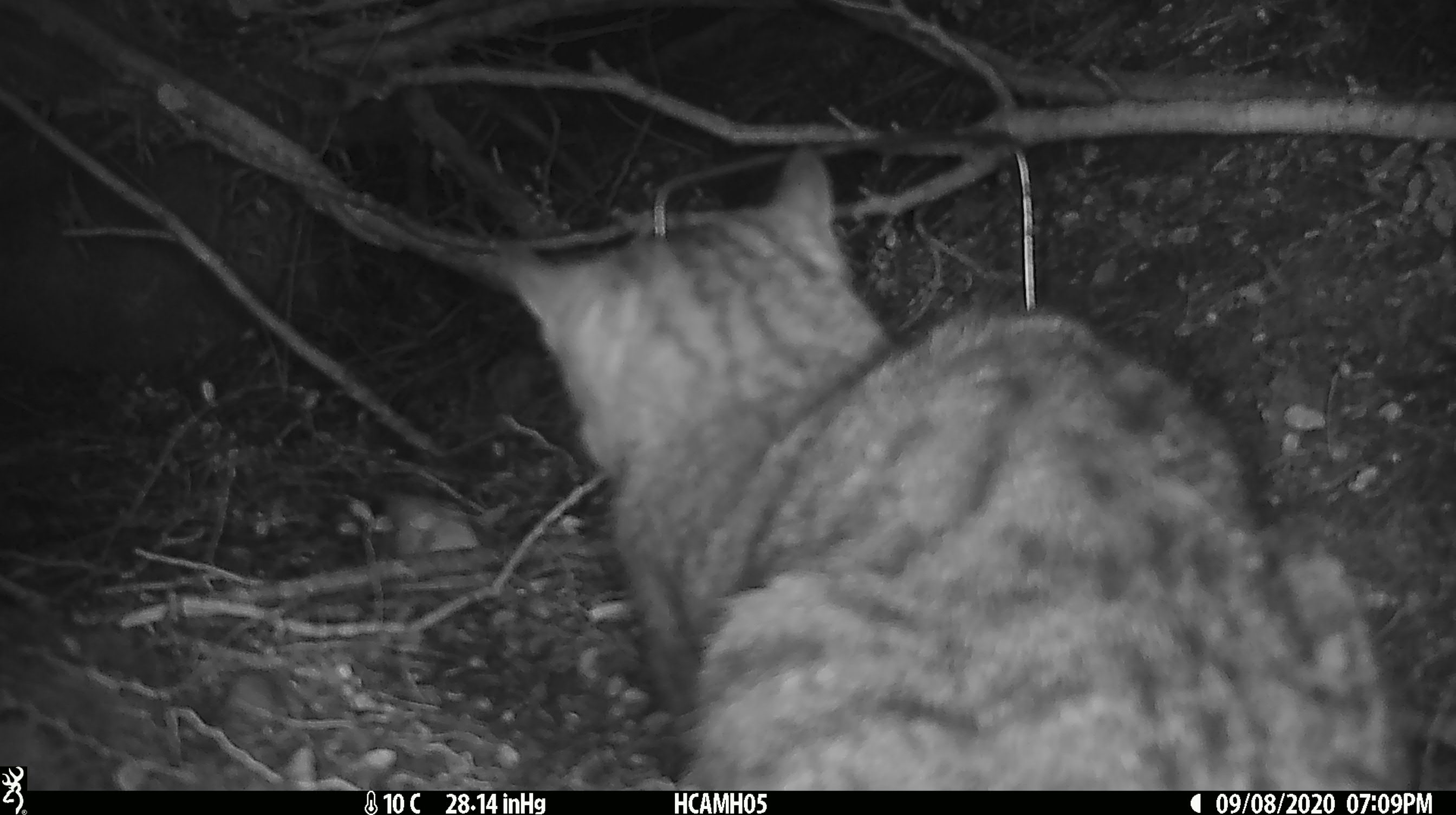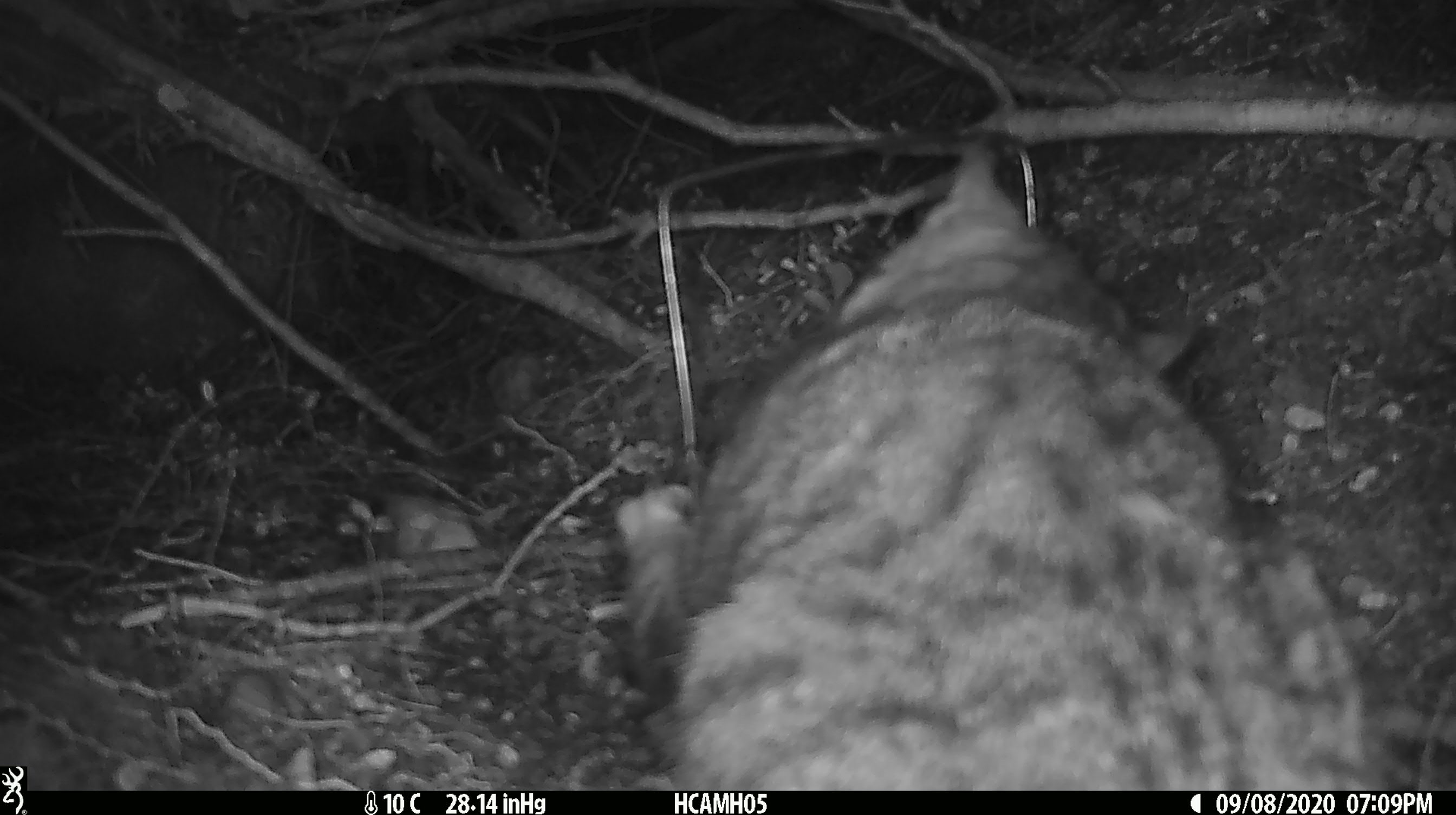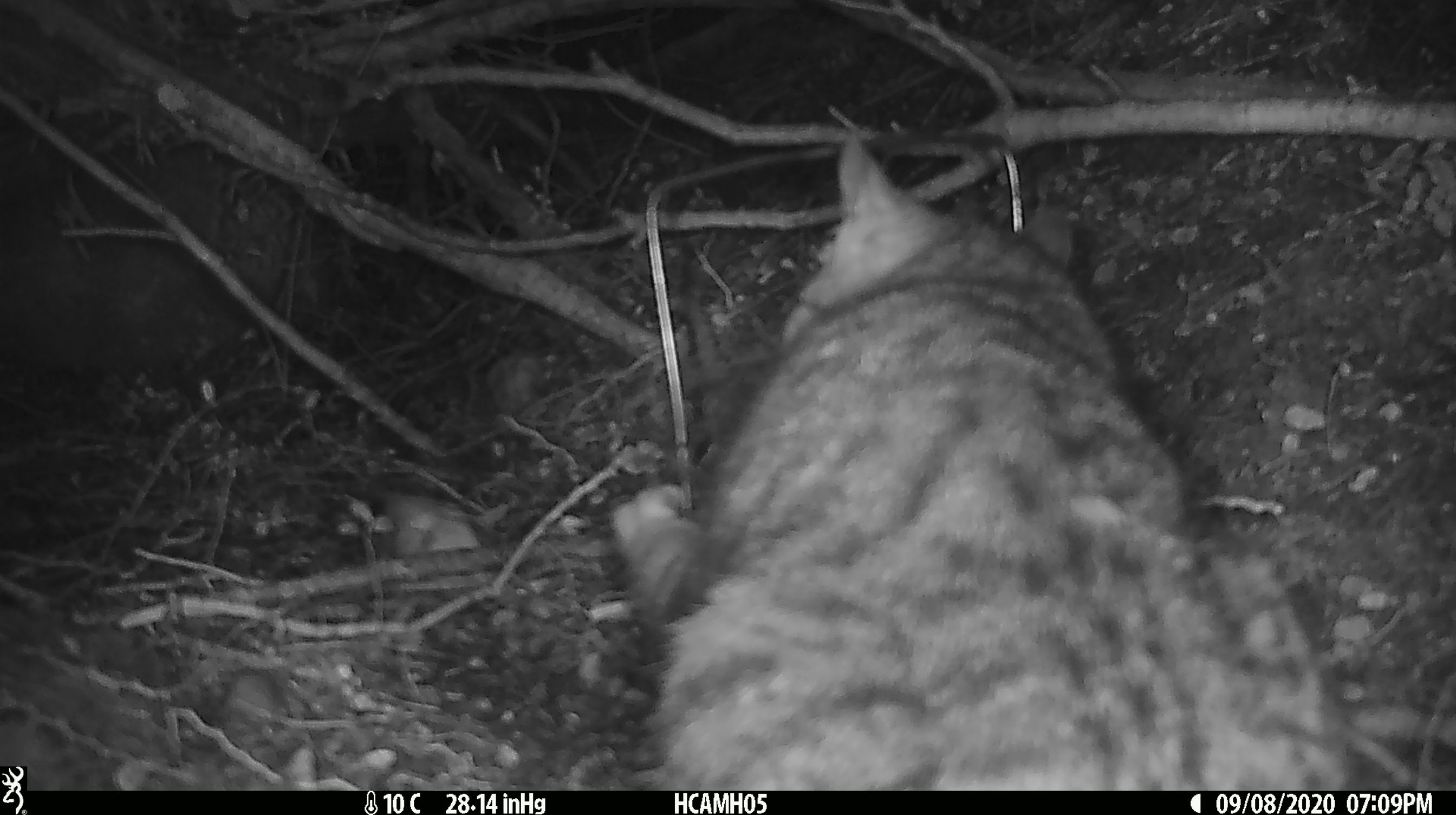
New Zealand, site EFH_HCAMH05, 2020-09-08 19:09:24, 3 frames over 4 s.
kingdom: Animalia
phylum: Chordata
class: Mammalia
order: Carnivora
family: Felidae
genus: Felis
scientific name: Felis catus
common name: domestic cat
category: cat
Cat (domestic cat) (Felis catus).